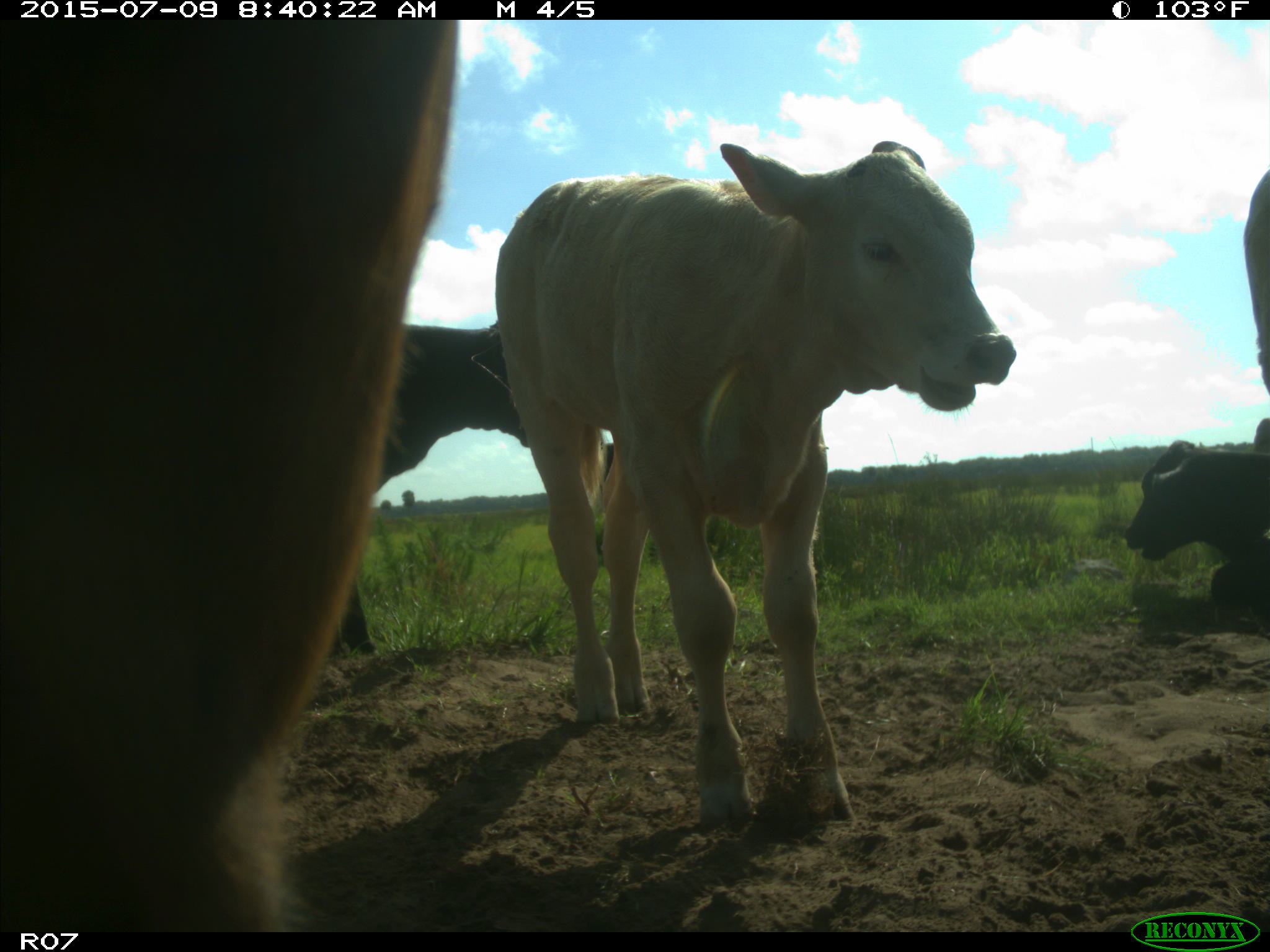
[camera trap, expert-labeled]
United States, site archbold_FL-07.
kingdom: Animalia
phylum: Chordata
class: Mammalia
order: Artiodactyla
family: Bovidae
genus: Bos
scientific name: Bos taurus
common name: domestic cow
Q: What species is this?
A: Bos taurus (domestic cow).